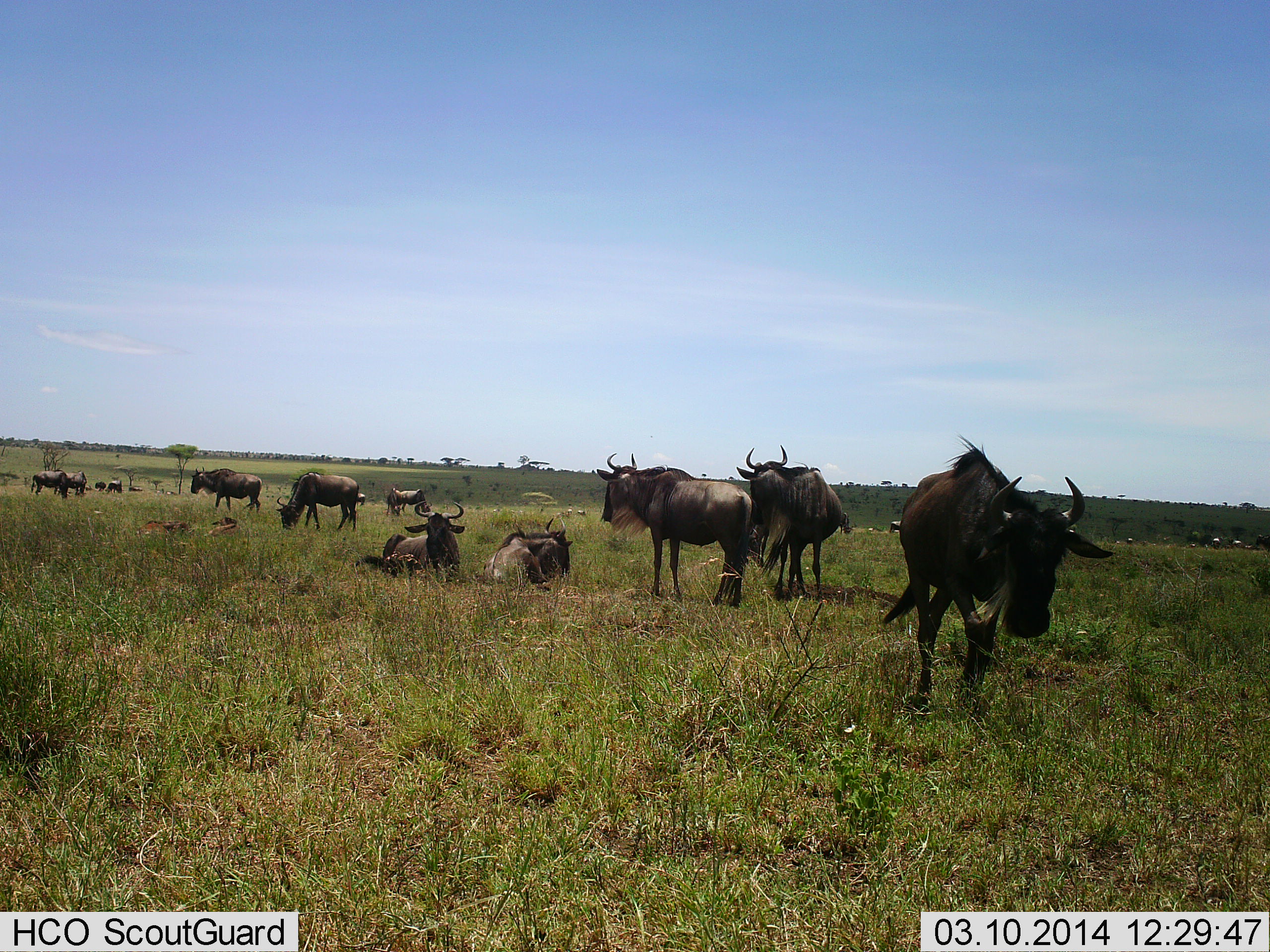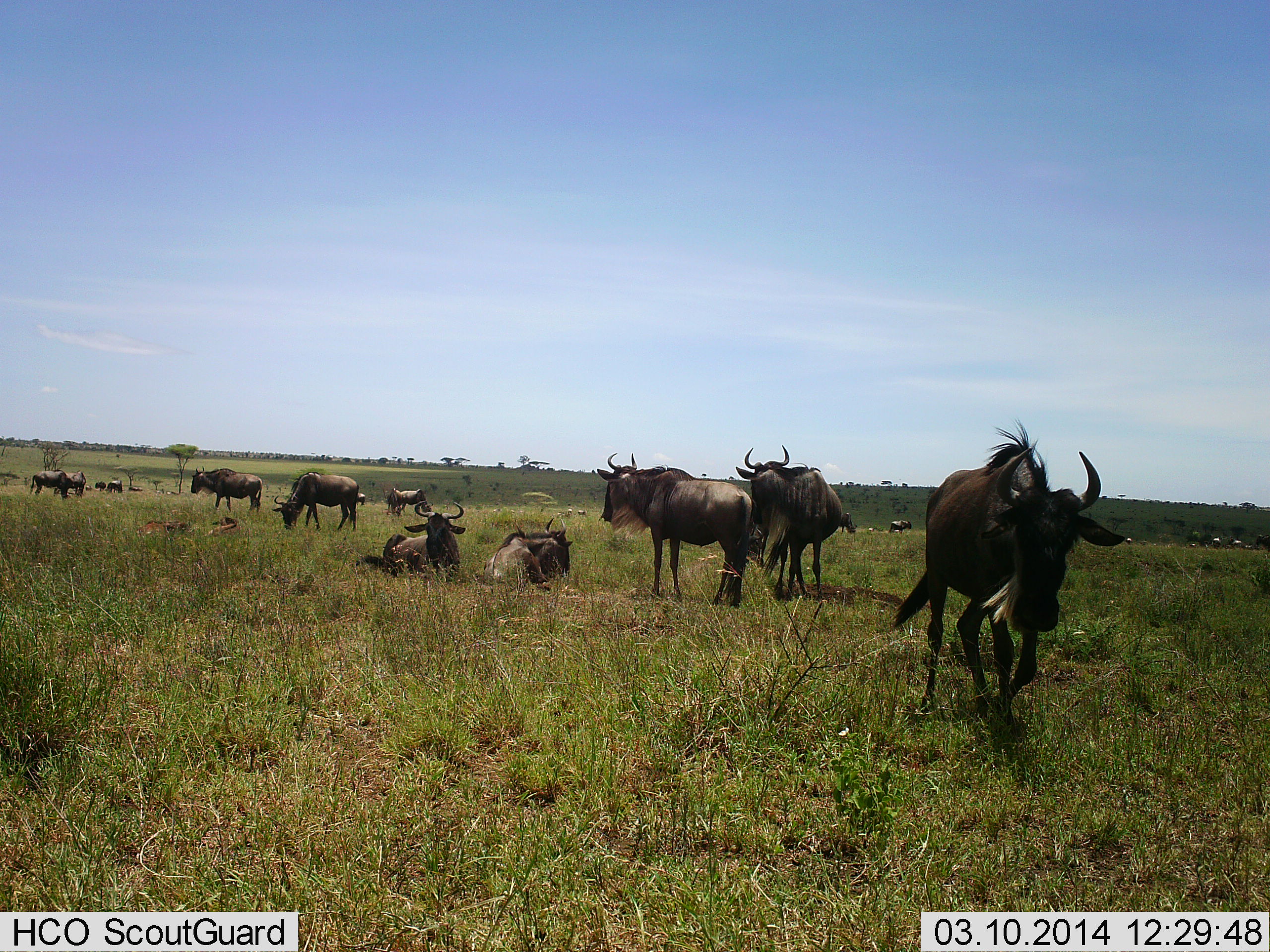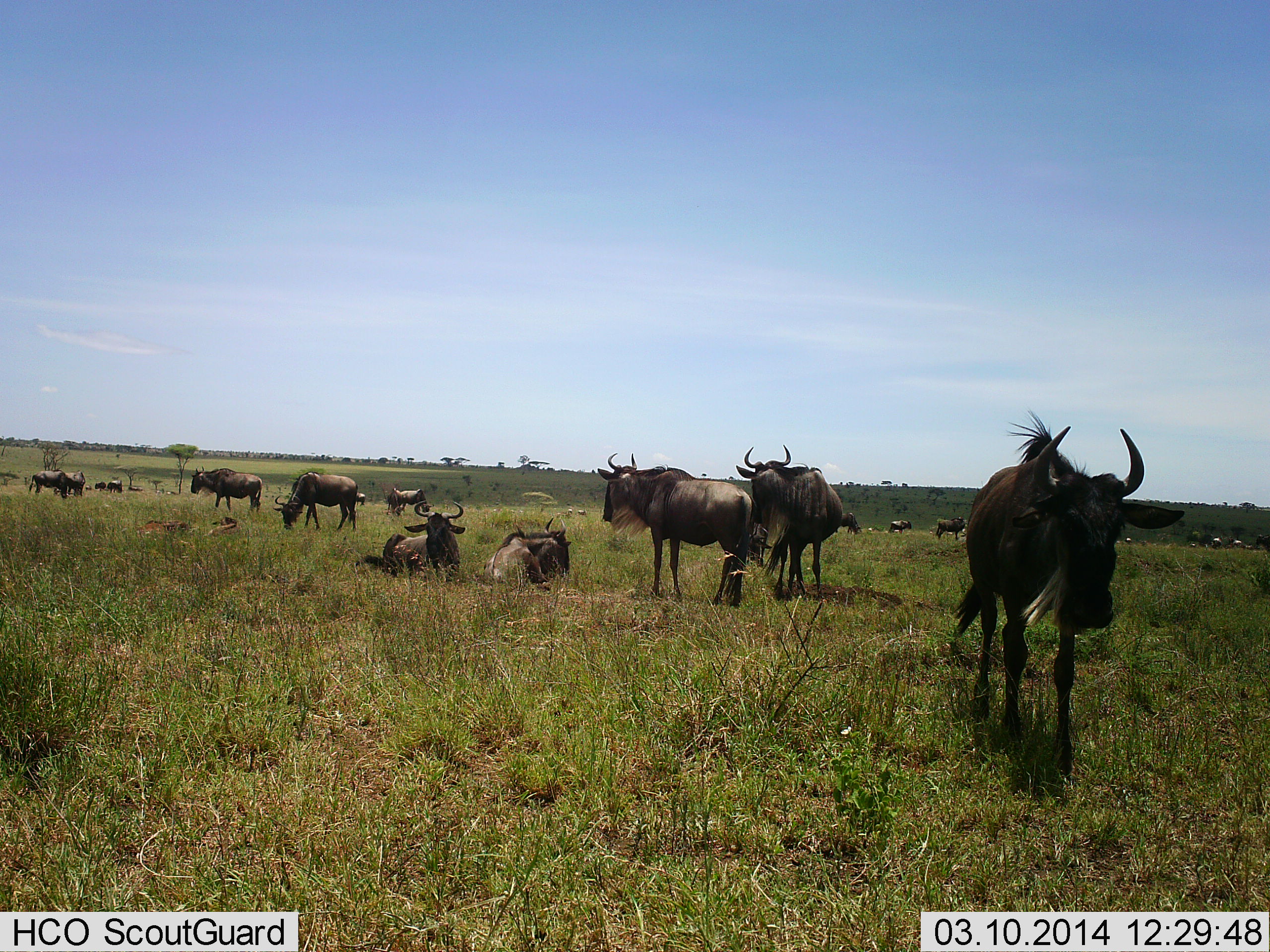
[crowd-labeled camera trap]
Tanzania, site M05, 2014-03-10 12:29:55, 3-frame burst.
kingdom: Animalia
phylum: Chordata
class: Mammalia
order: Artiodactyla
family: Bovidae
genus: Connochaetes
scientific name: Connochaetes taurinus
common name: blue wildebeest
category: wildebeest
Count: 11-50.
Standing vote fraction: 82%.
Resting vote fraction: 91%.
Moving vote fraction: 73%.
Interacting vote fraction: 0%.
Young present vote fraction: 9%.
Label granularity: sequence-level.